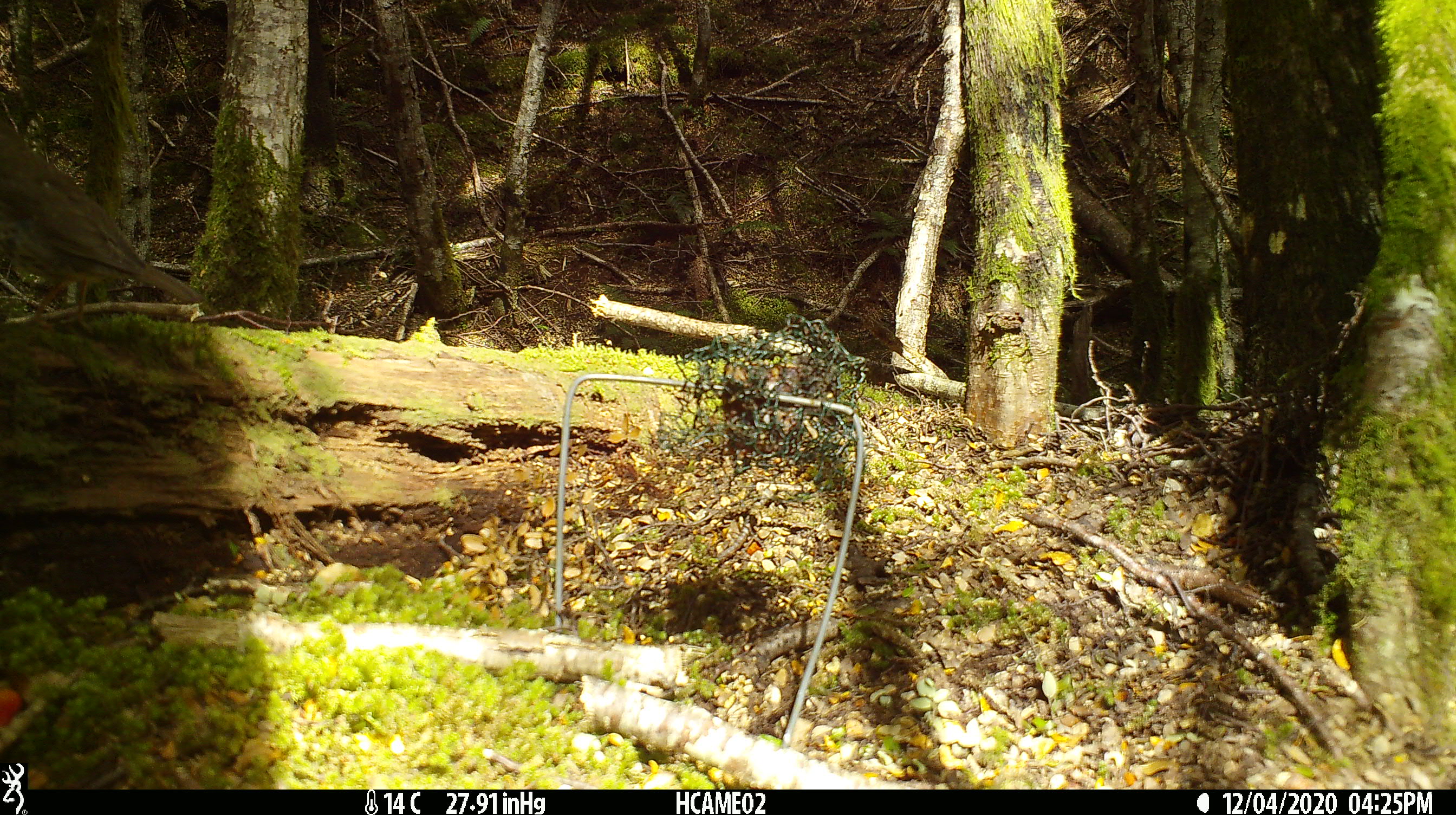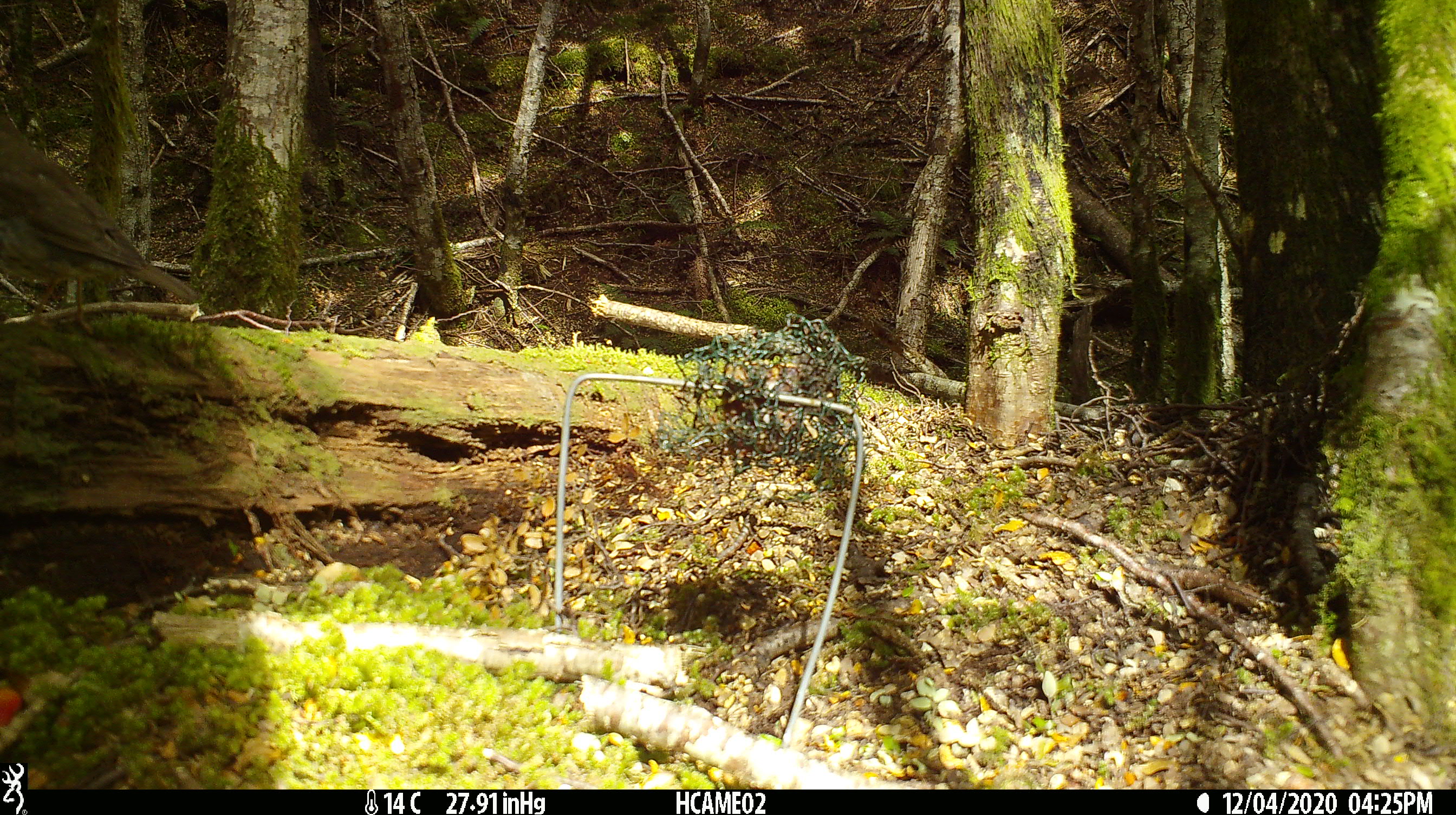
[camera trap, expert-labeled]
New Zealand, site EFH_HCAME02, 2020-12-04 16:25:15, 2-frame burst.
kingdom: Animalia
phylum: Chordata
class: Aves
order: Passeriformes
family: Turdidae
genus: Turdus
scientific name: Turdus philomelos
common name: song thrush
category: thrush